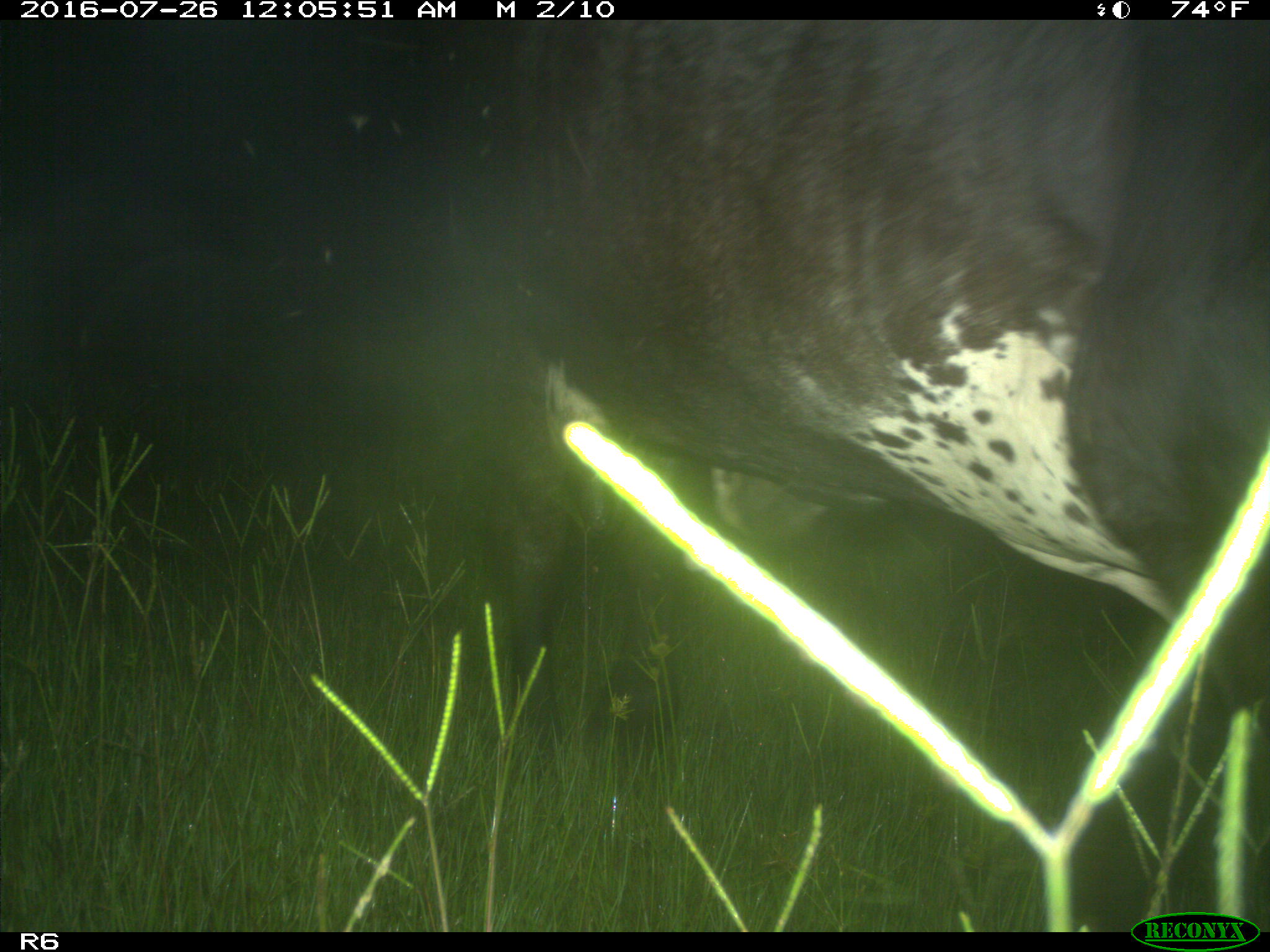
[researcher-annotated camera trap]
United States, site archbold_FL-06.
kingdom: Animalia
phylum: Chordata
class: Mammalia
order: Artiodactyla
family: Bovidae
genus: Bos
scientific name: Bos taurus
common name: domestic cow